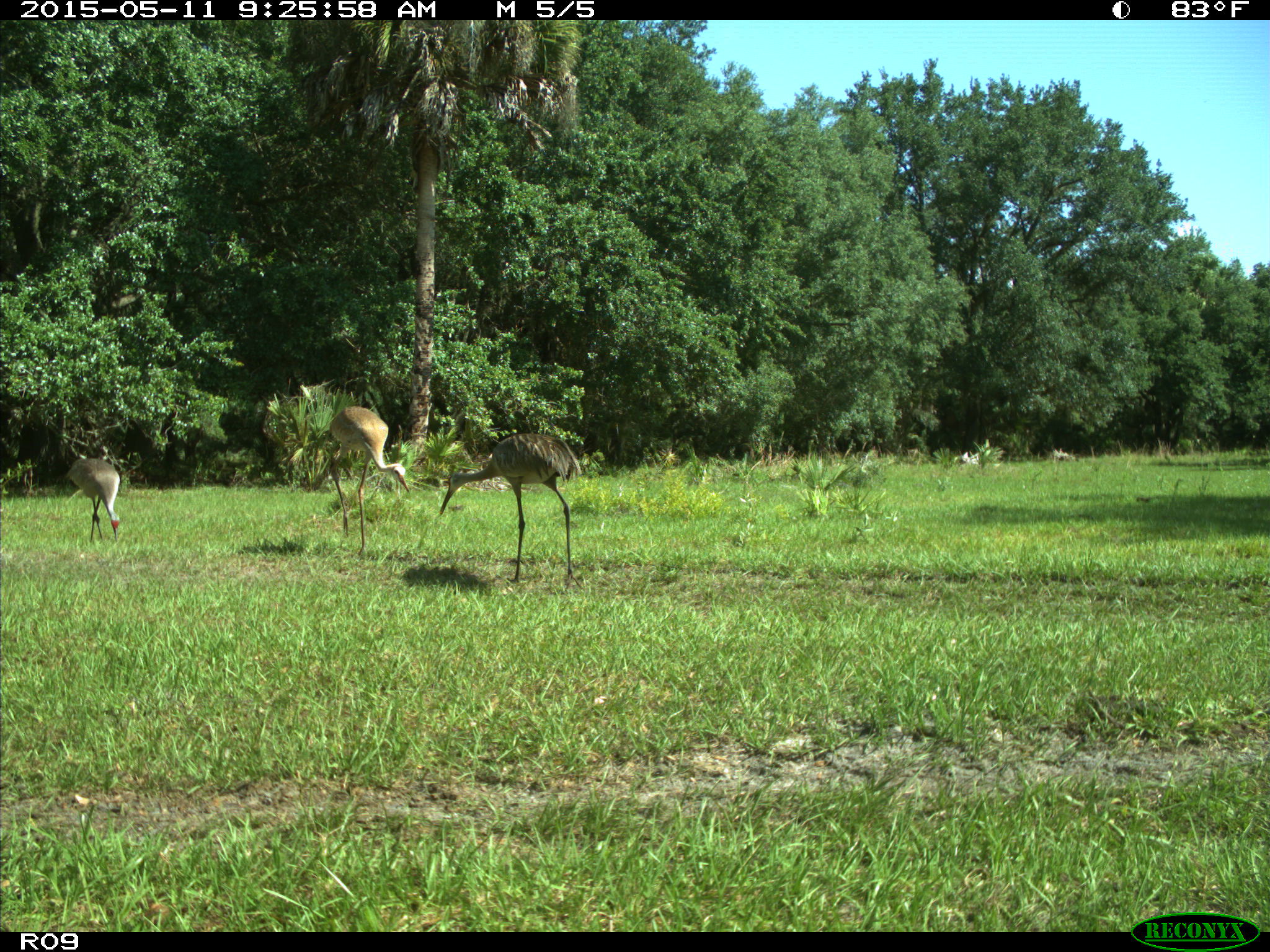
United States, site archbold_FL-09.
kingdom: Animalia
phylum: Chordata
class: Aves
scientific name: Aves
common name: birds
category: unidentified bird